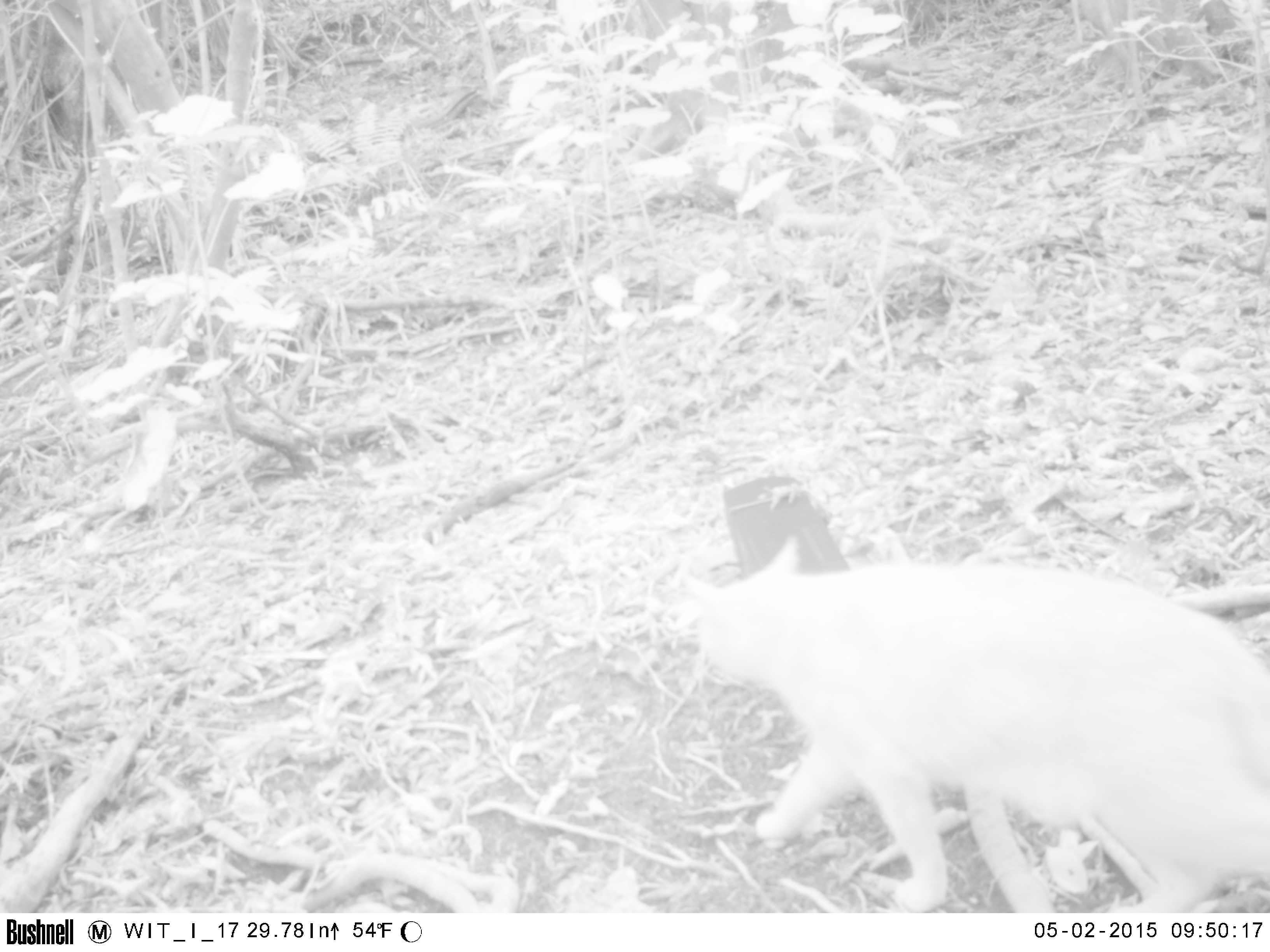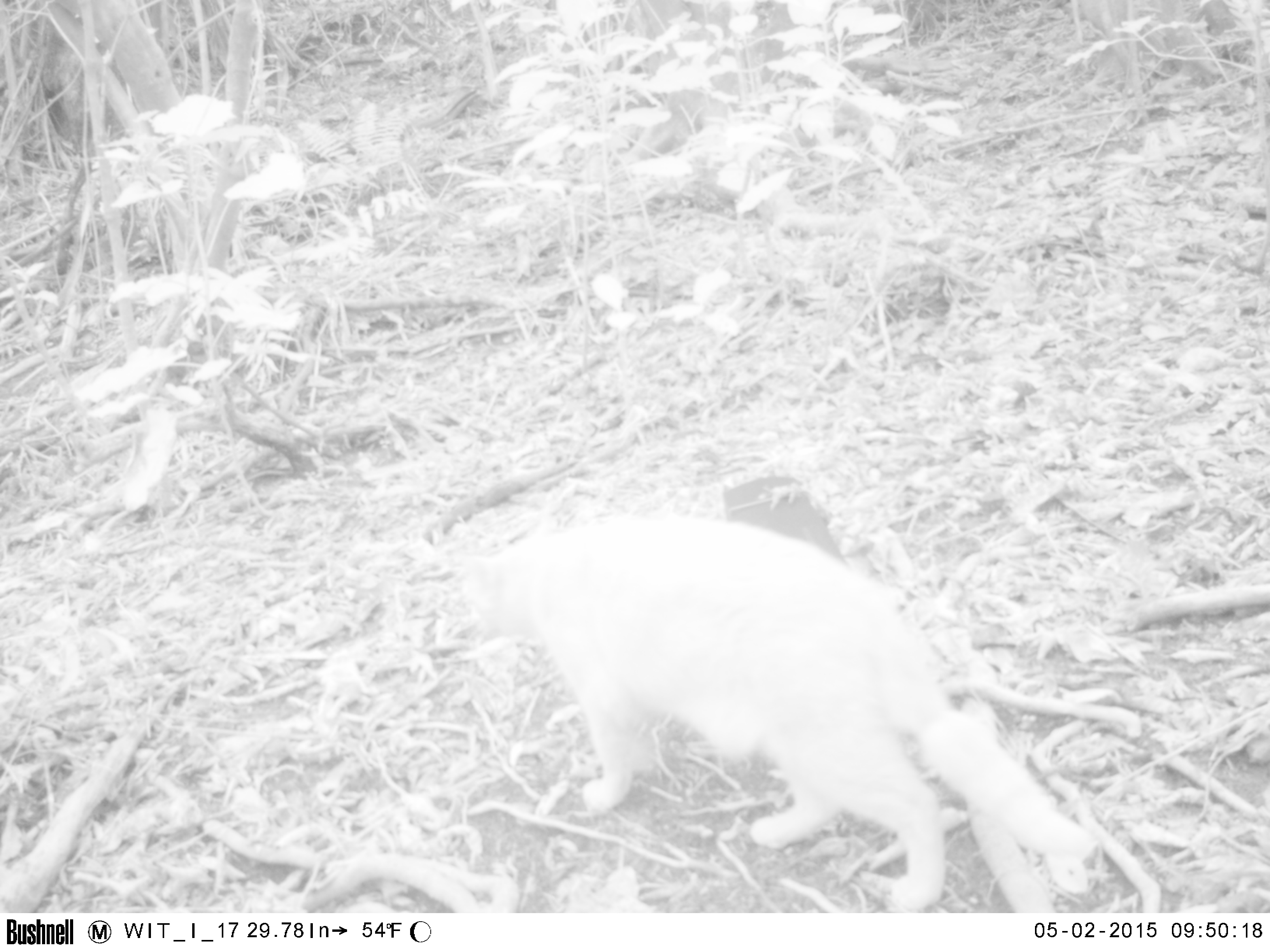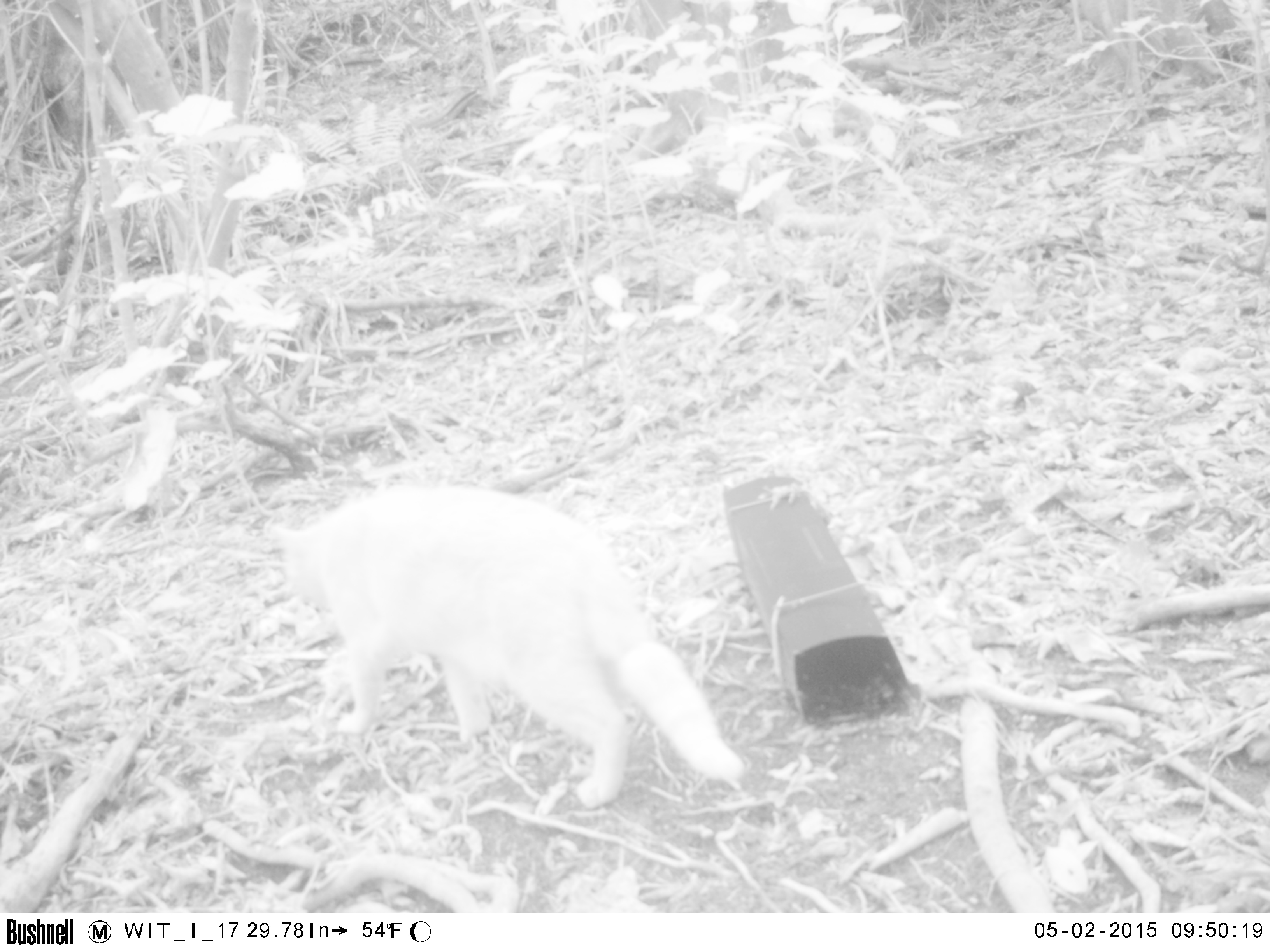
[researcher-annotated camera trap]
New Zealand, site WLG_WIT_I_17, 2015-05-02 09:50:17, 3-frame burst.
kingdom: Animalia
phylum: Chordata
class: Mammalia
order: Carnivora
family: Felidae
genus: Felis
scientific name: Felis catus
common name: domestic cat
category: cat